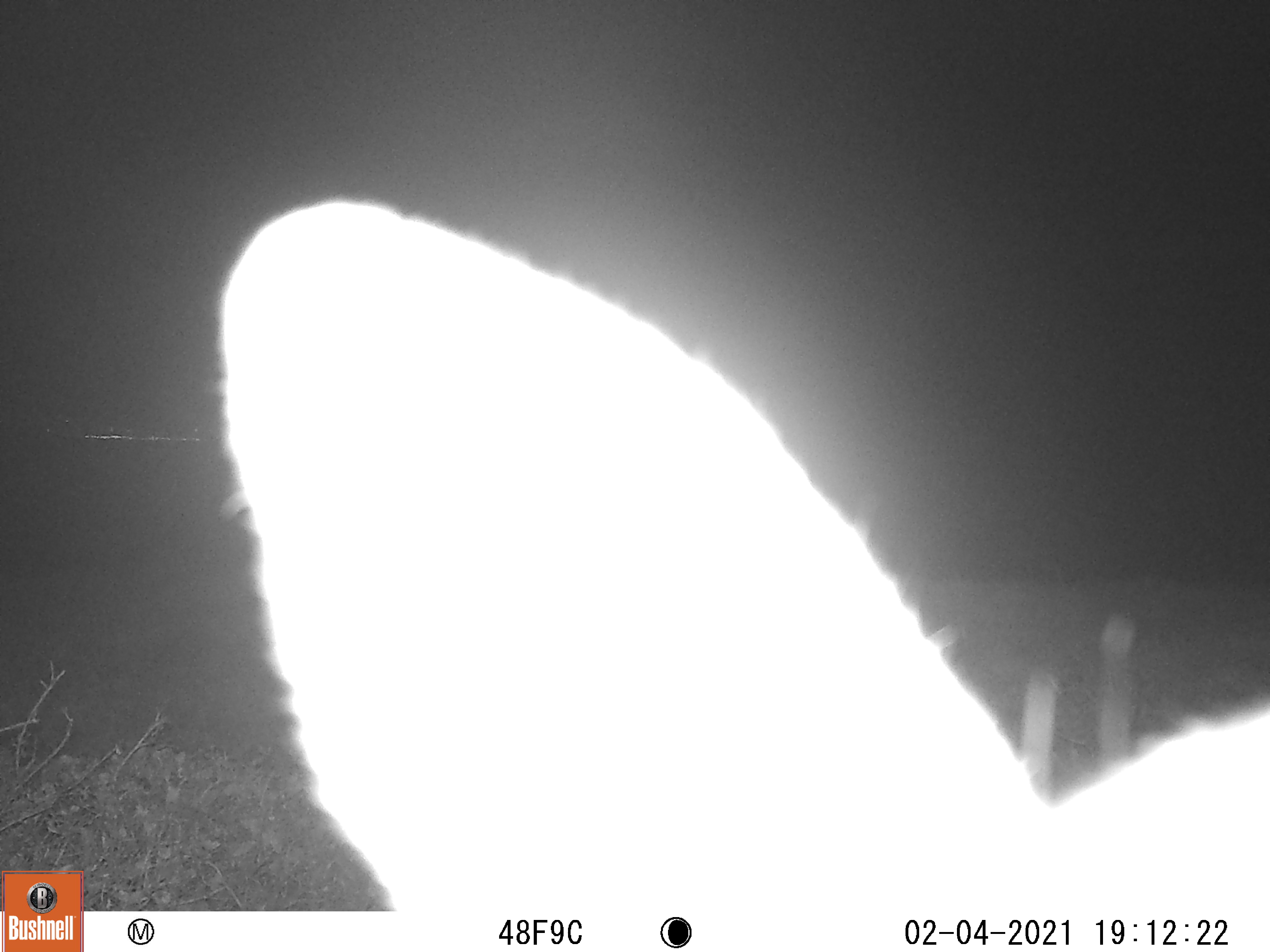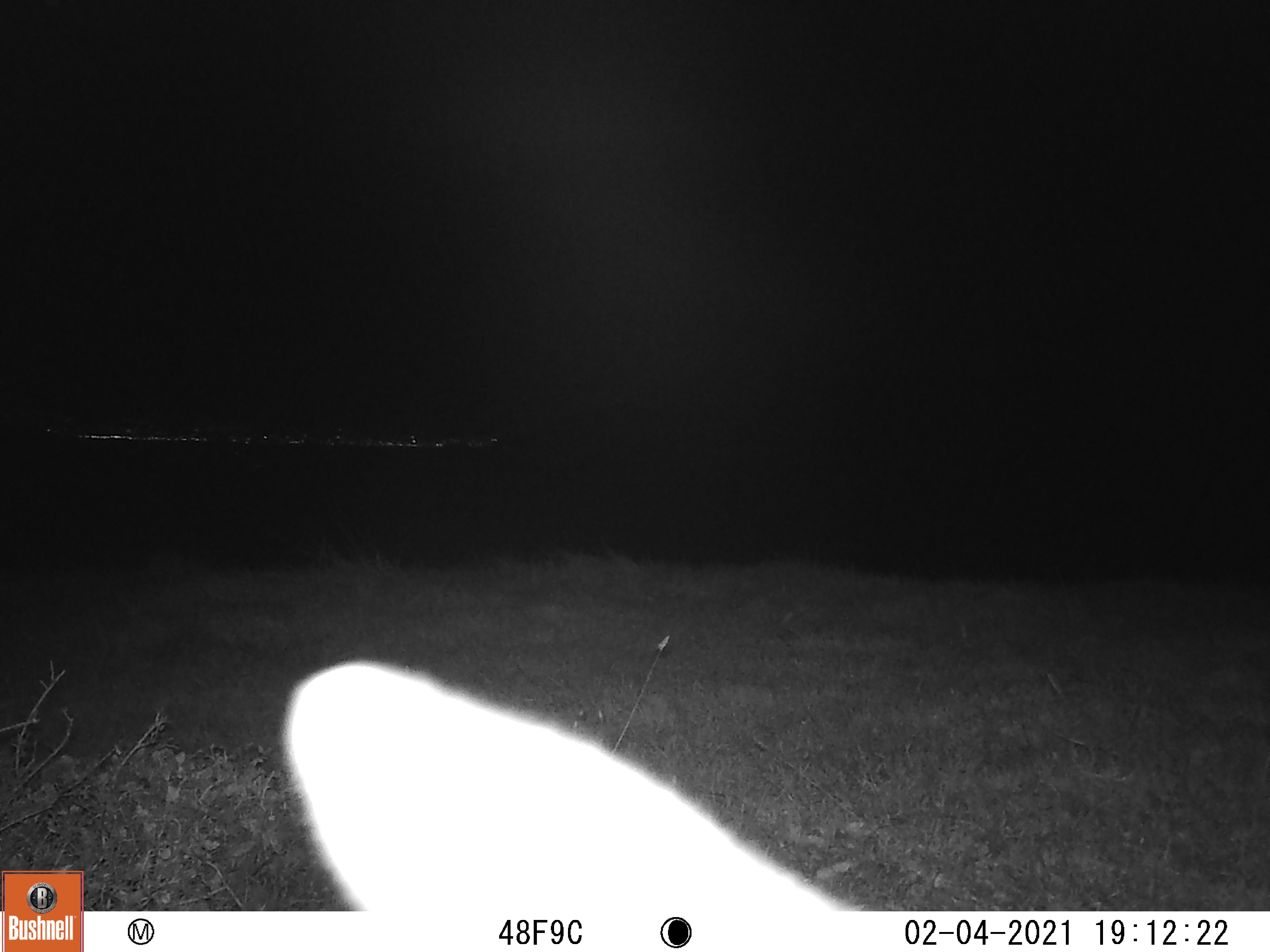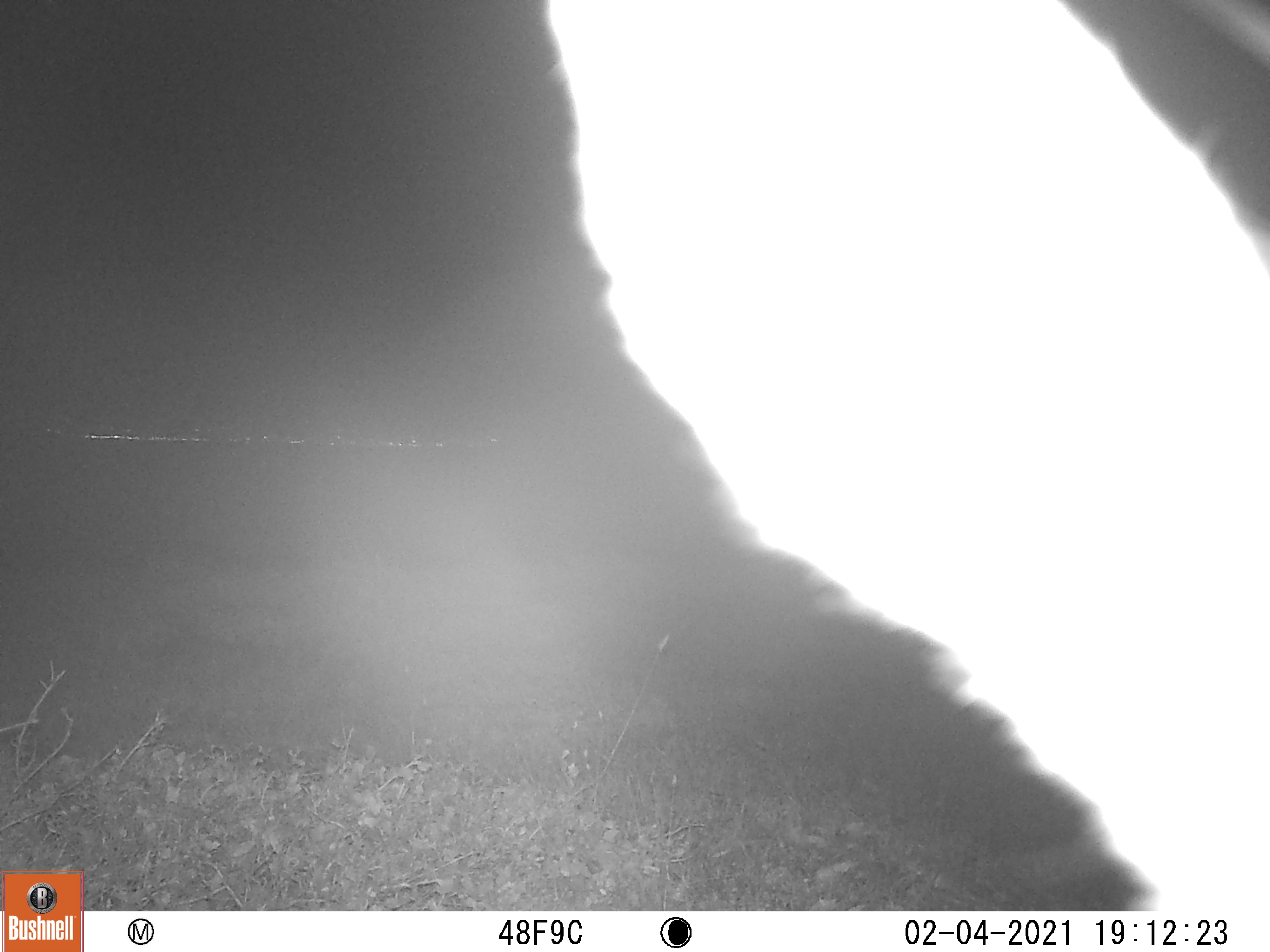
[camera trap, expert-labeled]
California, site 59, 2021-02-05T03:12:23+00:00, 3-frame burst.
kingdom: Animalia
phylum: Chordata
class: Mammalia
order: Artiodactyla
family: Cervidae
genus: Odocoileus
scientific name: Odocoileus hemionus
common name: mule deer